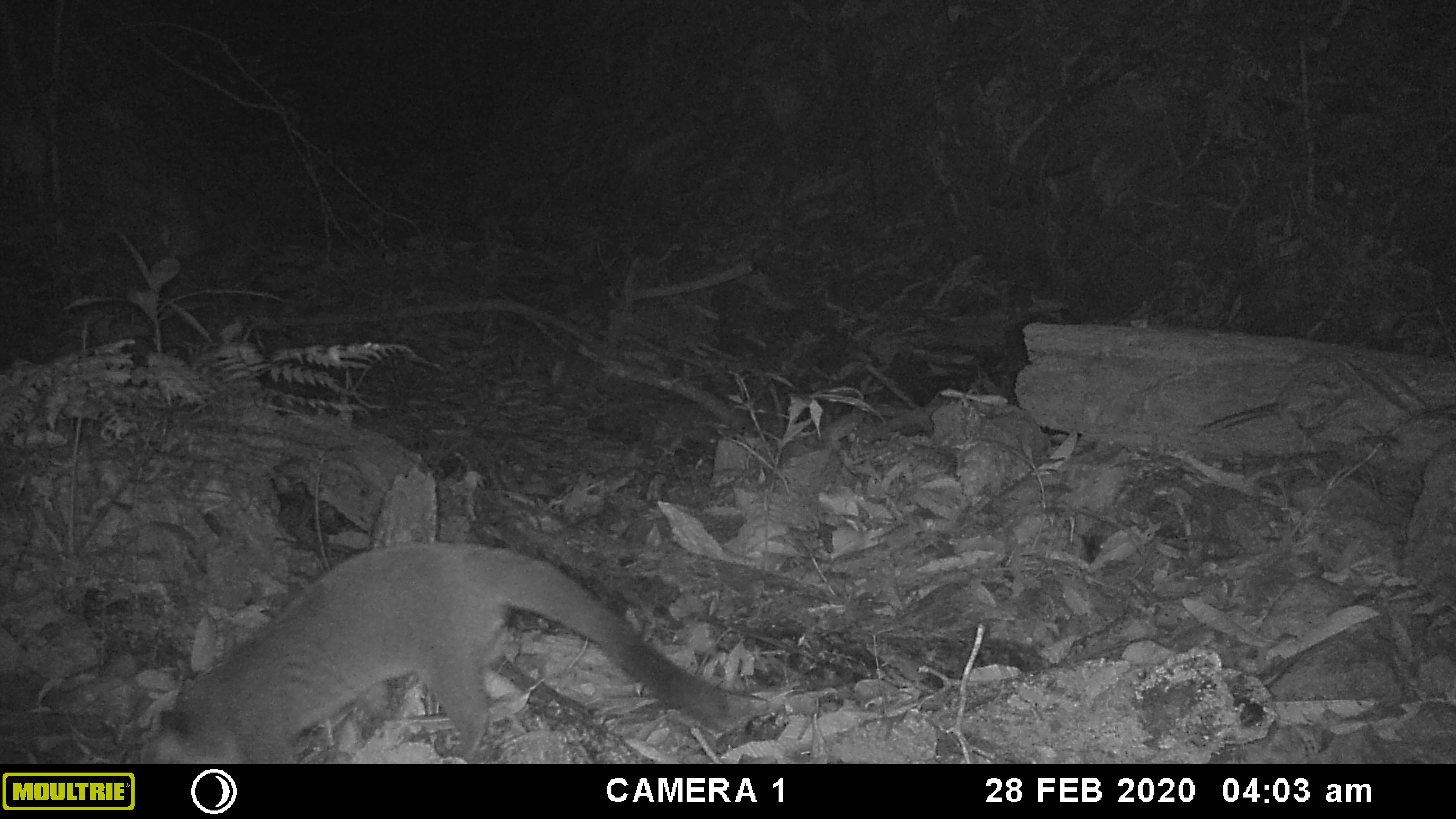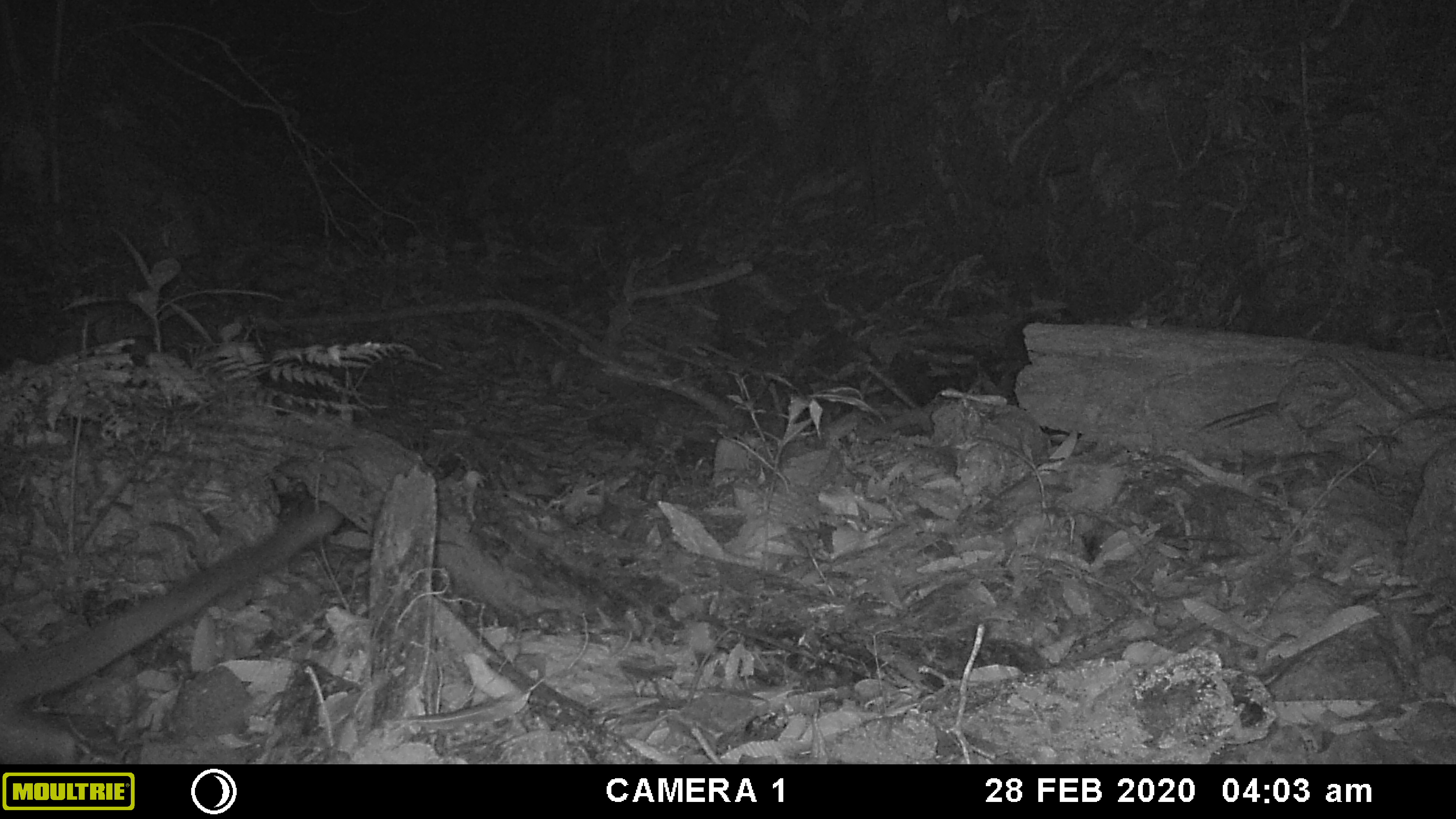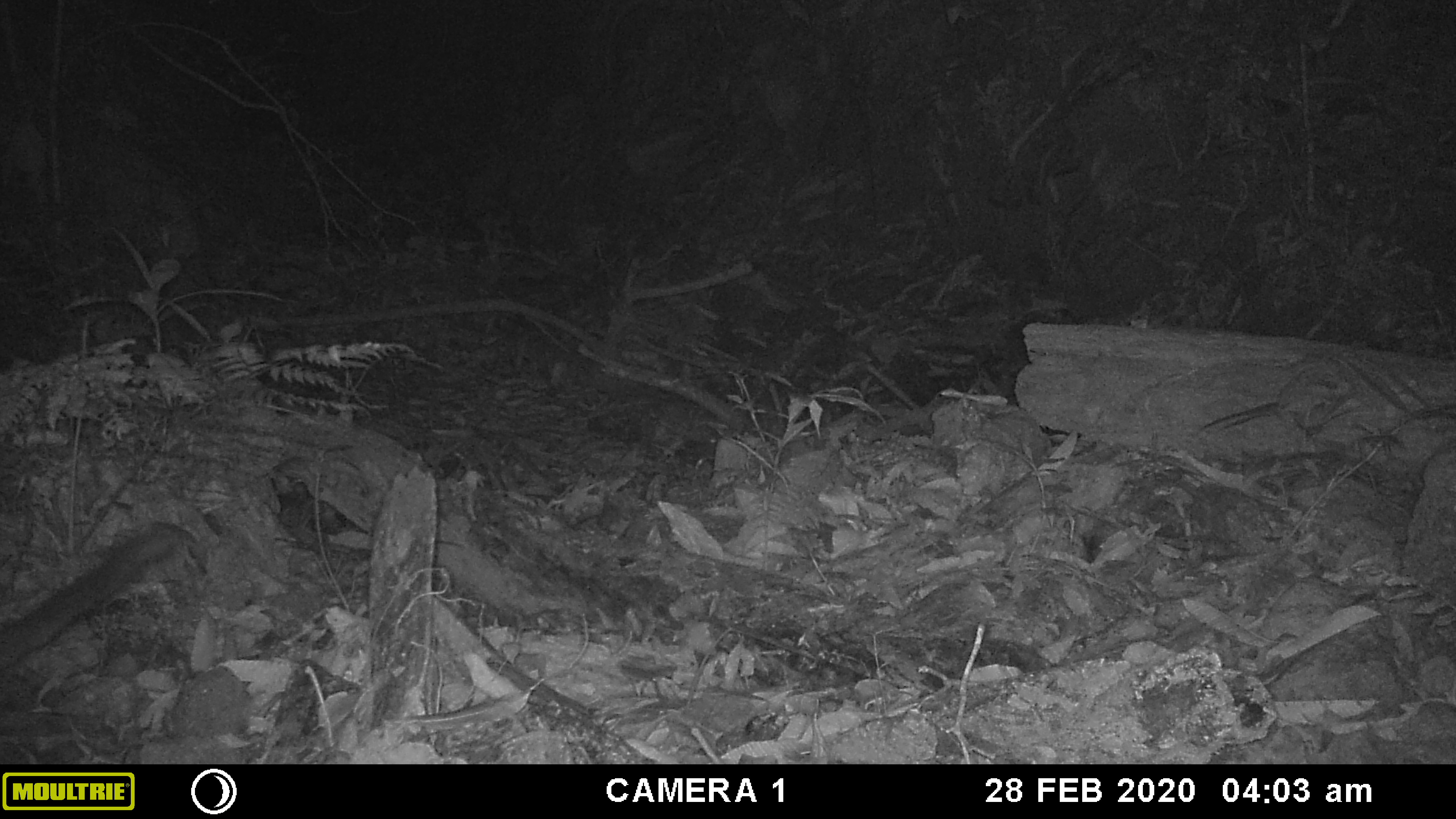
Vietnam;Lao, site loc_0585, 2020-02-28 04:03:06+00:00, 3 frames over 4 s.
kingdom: Animalia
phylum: Chordata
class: Mammalia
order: Carnivora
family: Viverridae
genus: Paguma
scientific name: Paguma larvata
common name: masked palm civet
Masked palm civet (Paguma larvata). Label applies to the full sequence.